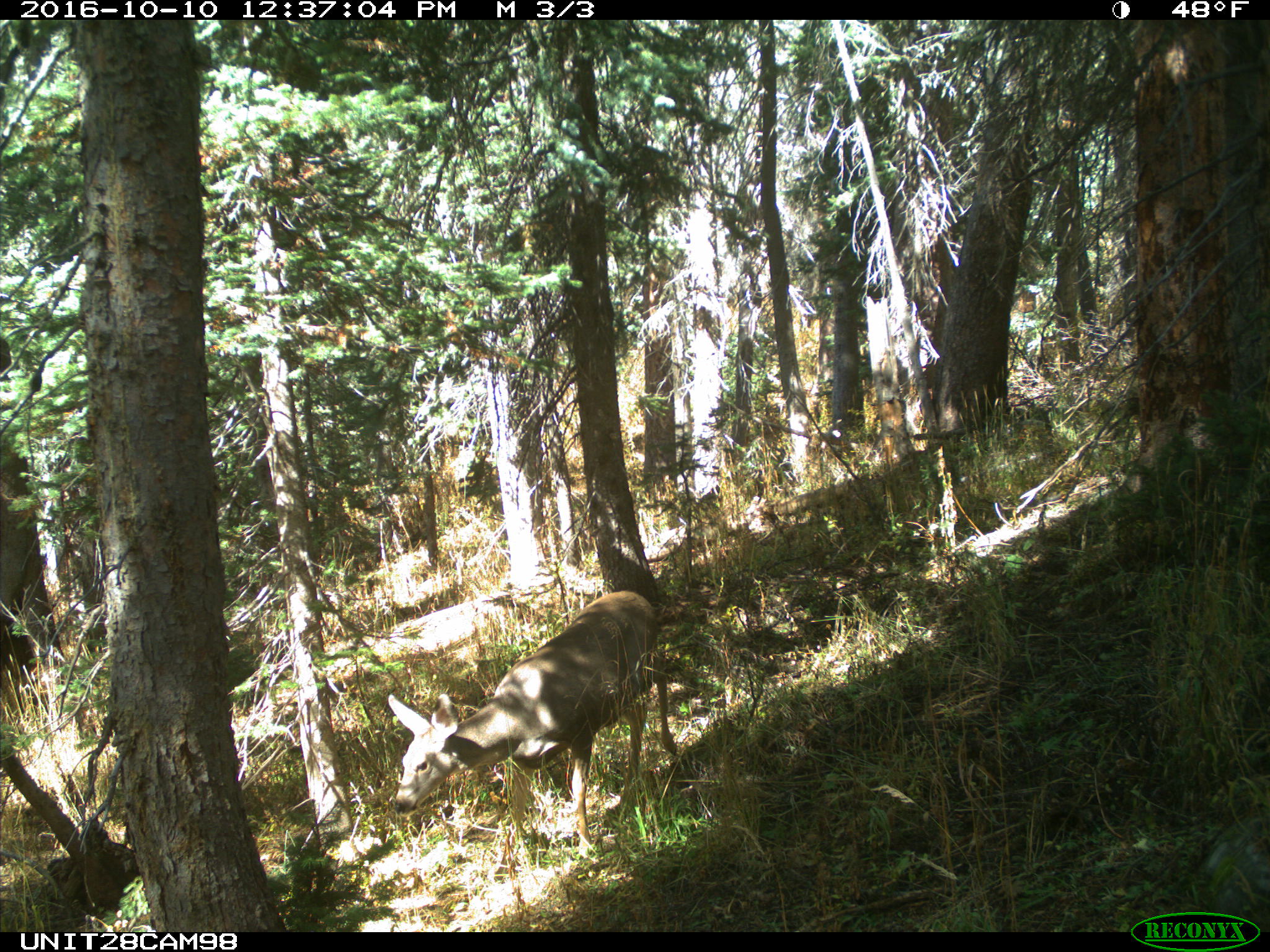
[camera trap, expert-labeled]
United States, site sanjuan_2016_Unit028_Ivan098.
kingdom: Animalia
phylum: Chordata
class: Mammalia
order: Artiodactyla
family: Cervidae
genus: Odocoileus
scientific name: Odocoileus hemionus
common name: mule deer